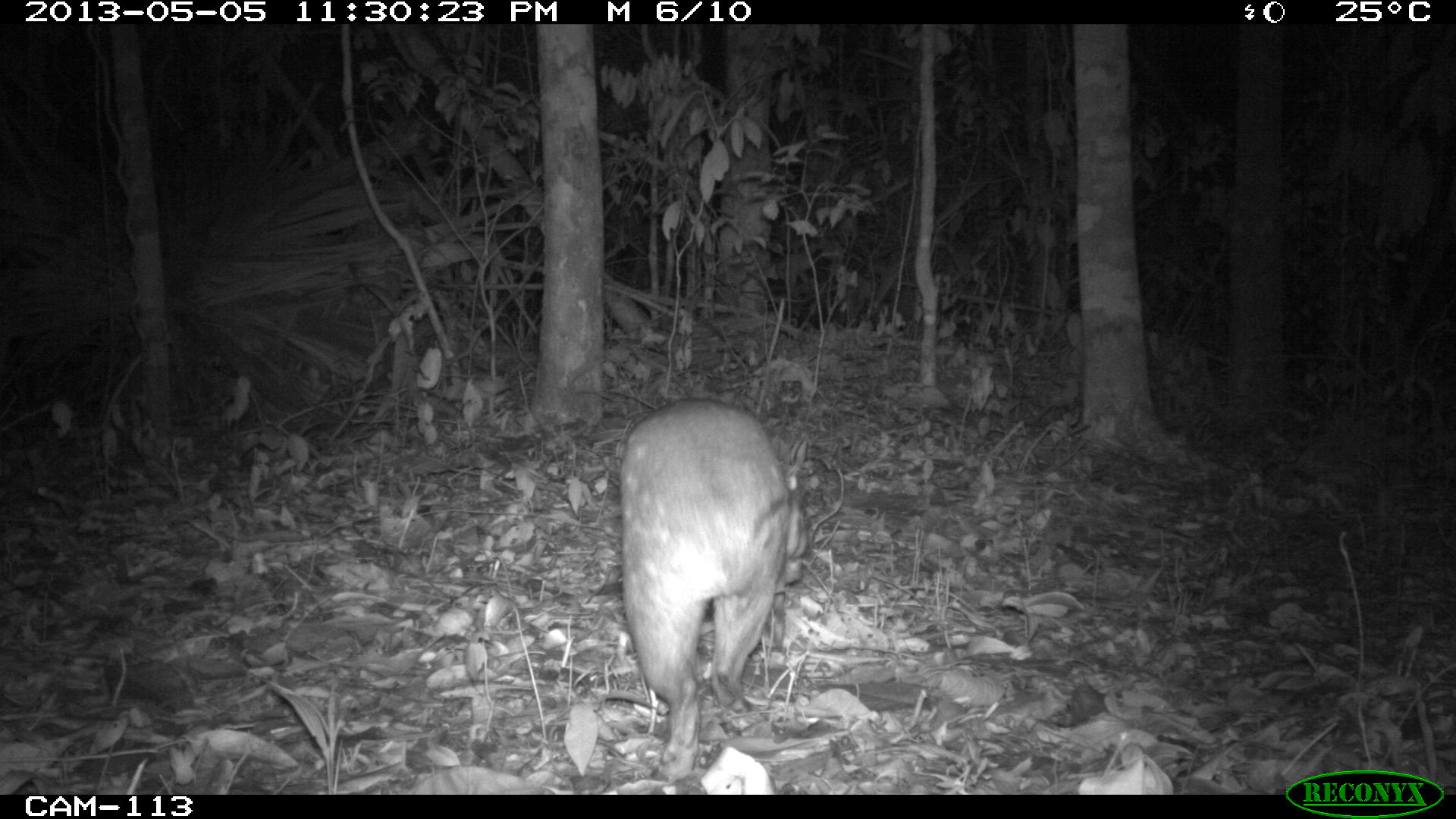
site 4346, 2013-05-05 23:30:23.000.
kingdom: Animalia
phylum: Chordata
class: Mammalia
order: Rodentia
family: Cuniculidae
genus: Cuniculus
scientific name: Cuniculus paca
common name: lowland paca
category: agouti paca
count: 1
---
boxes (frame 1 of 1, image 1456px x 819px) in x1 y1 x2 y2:
agouti paca: 618 396 809 782